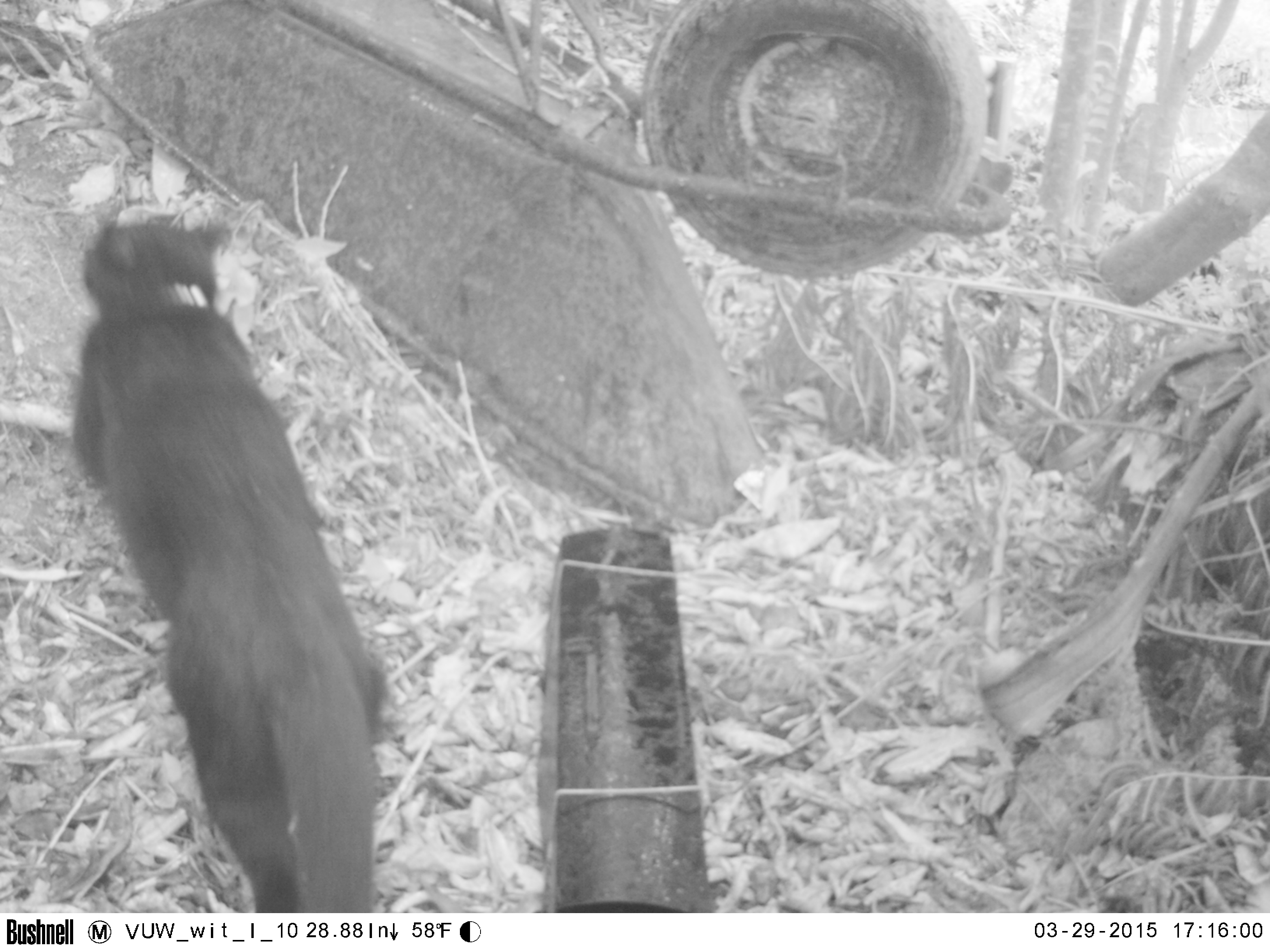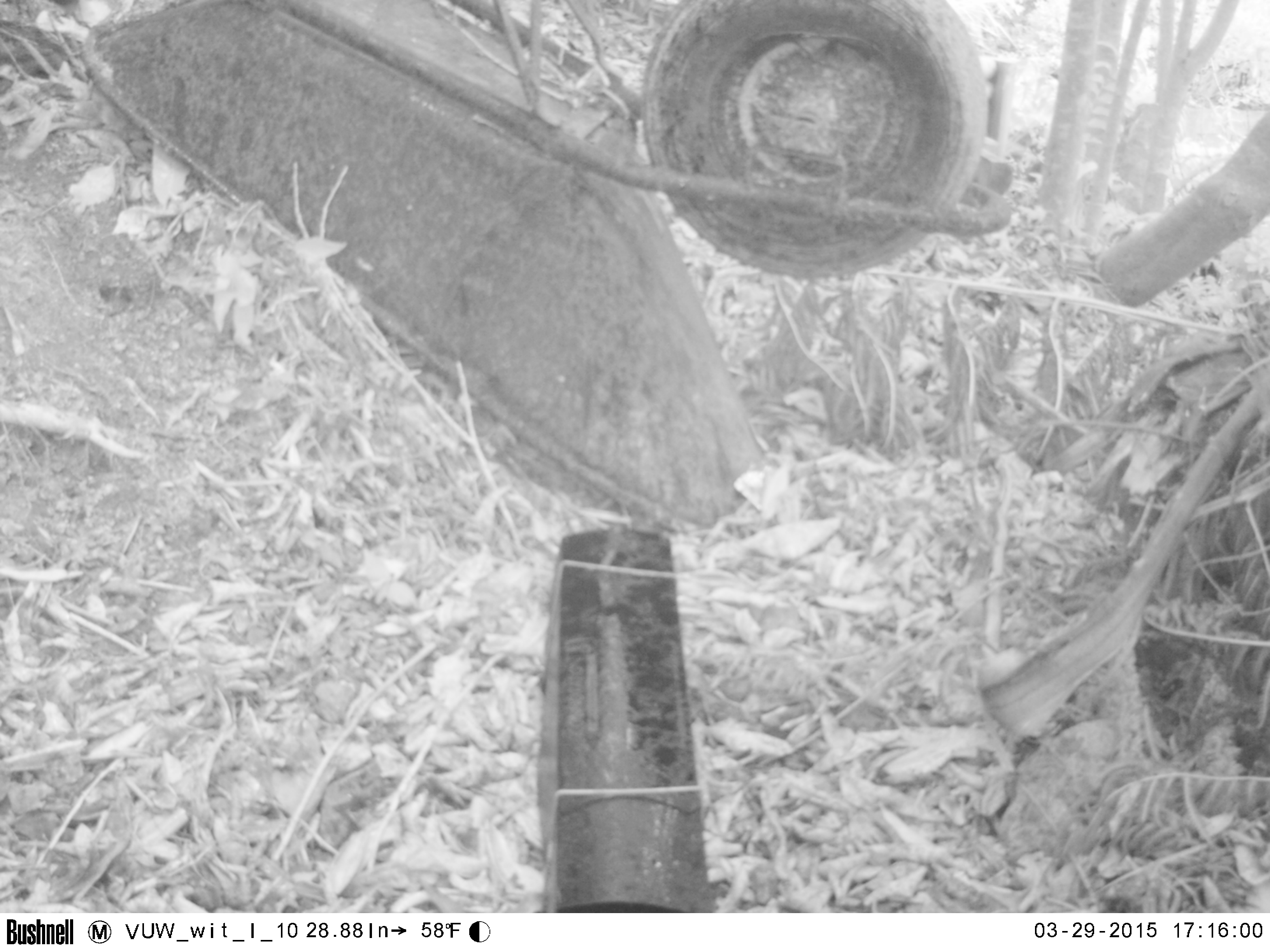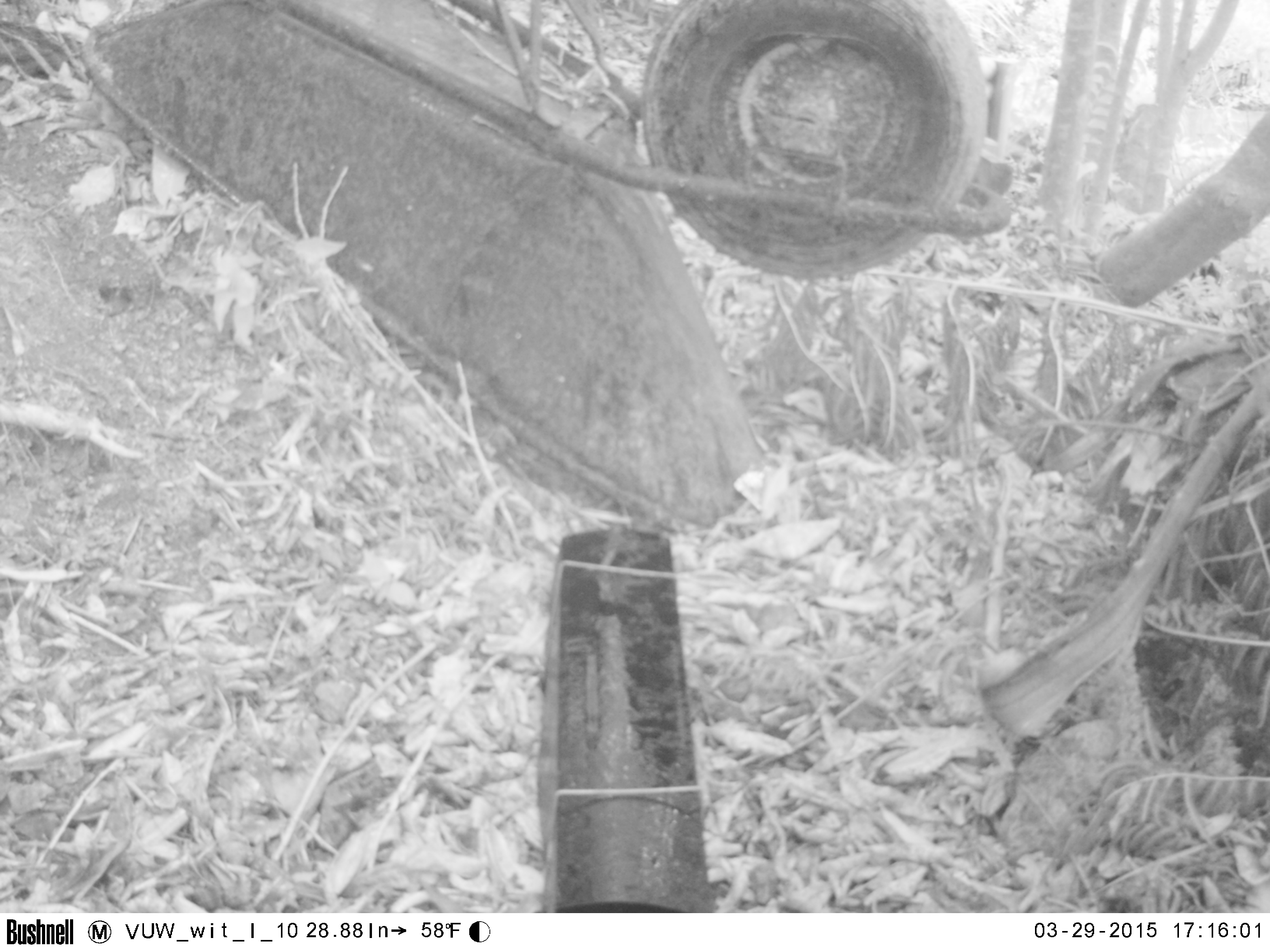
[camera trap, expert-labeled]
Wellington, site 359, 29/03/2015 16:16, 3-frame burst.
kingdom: Animalia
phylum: Chordata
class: Mammalia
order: Carnivora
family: Felidae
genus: Felis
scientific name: Felis catus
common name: cat